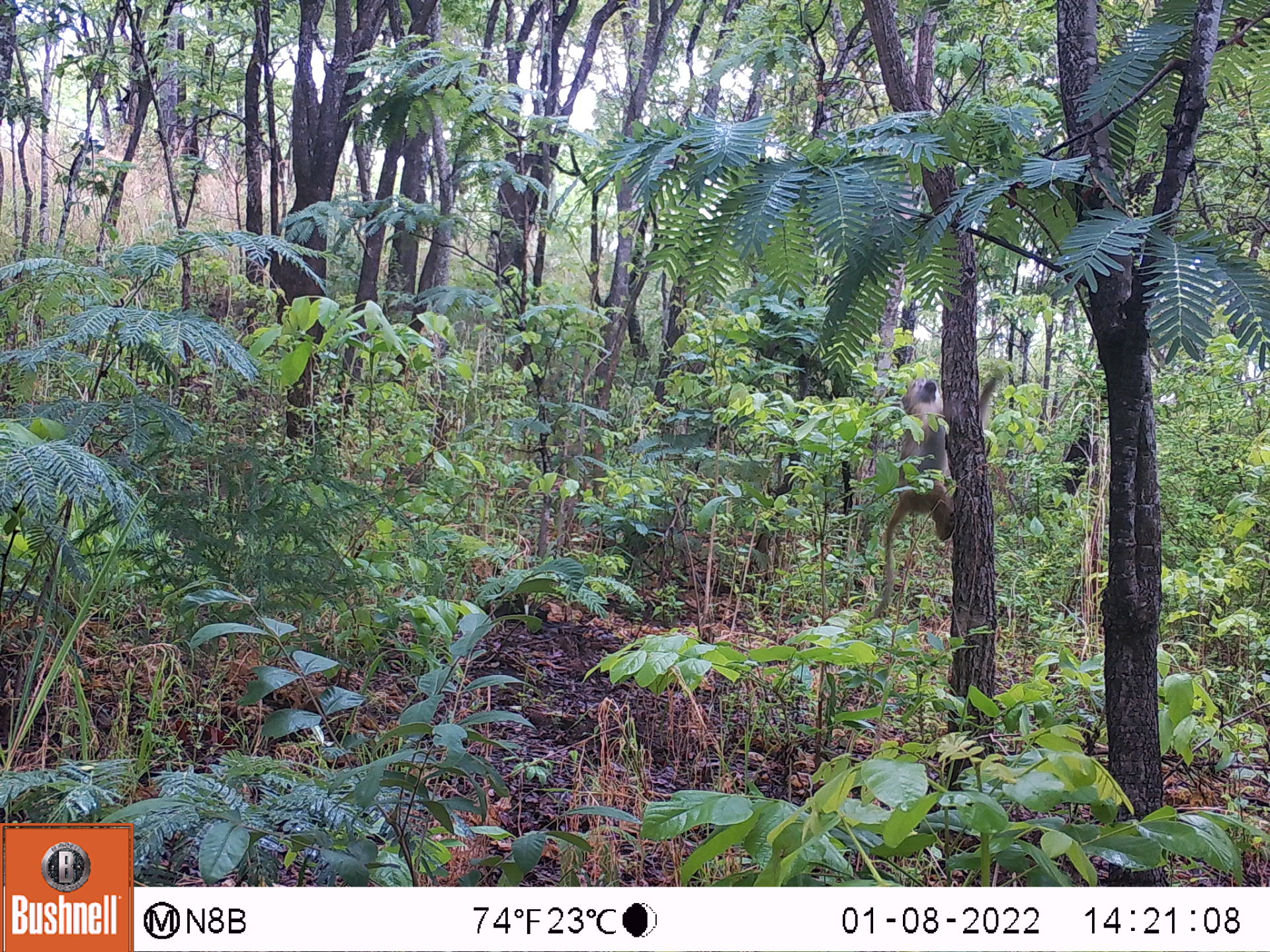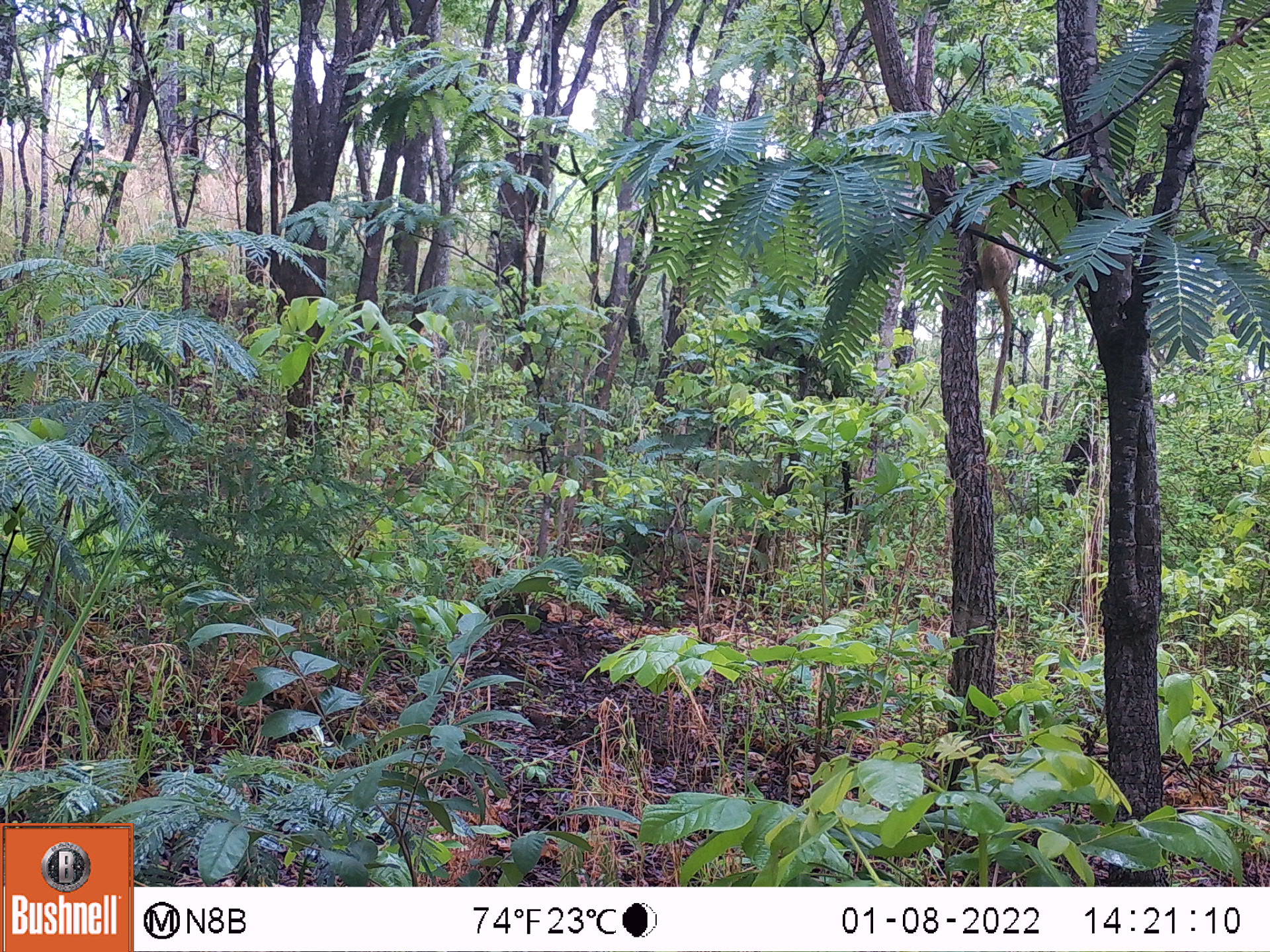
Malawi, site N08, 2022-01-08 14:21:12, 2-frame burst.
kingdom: Animalia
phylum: Chordata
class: Mammalia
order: Primates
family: Cercopithecidae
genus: Papio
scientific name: Papio cynocephalus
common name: yellow baboon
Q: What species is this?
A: Yellow baboon (Papio cynocephalus).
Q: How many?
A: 1.